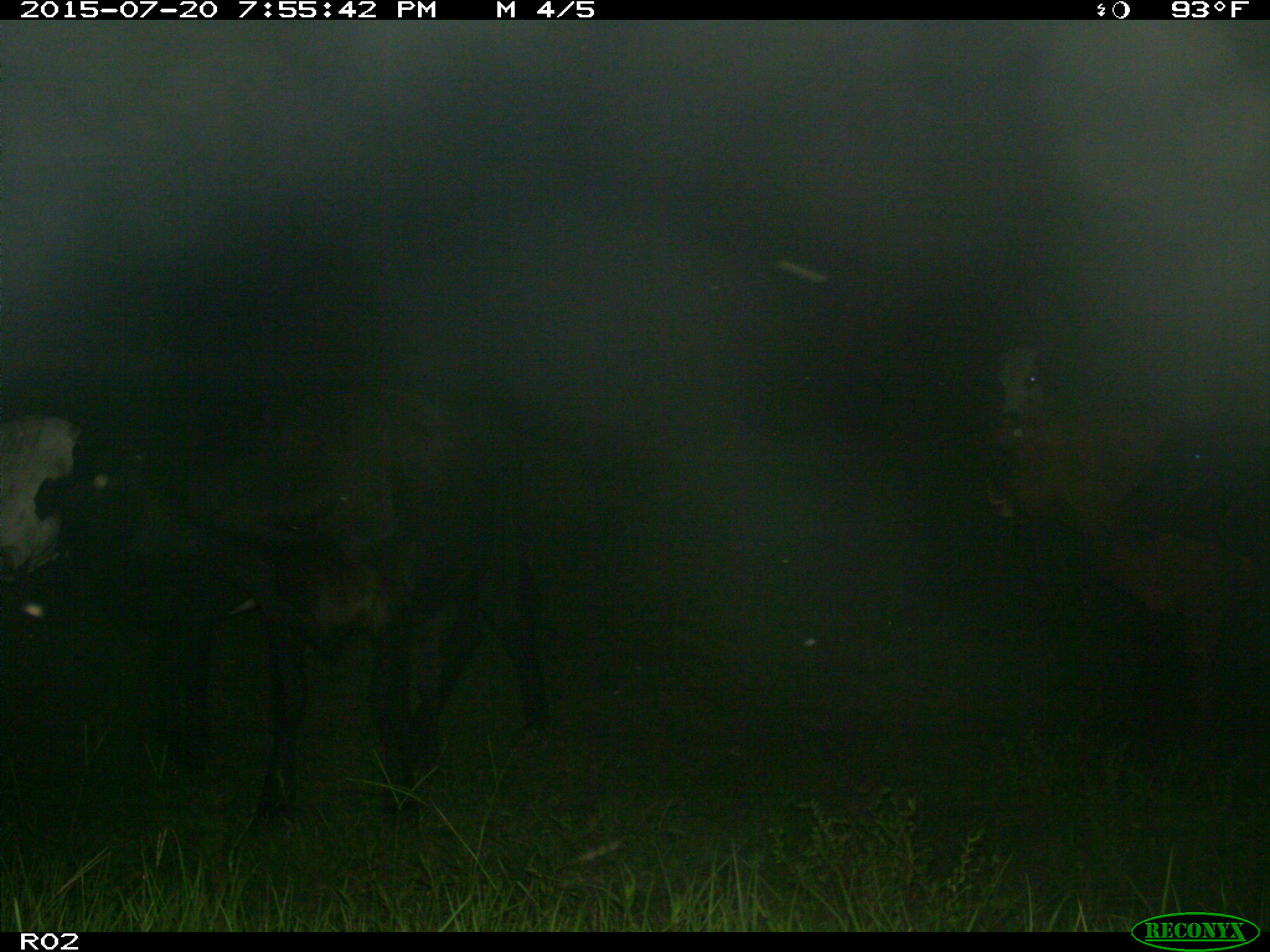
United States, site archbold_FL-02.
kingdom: Animalia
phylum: Chordata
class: Mammalia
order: Artiodactyla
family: Bovidae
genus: Bos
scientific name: Bos taurus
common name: domestic cow